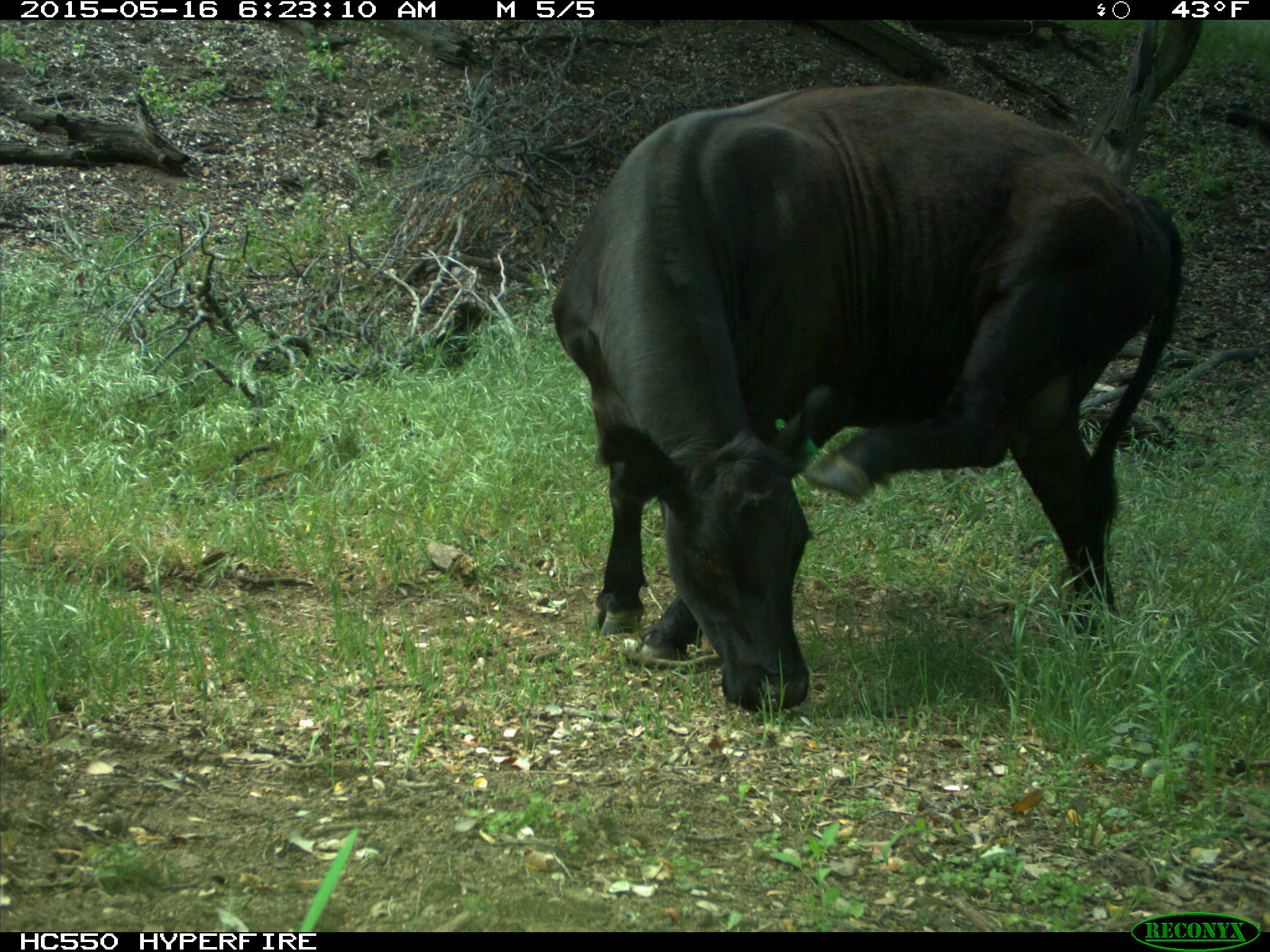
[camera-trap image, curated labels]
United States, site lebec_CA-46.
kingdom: Animalia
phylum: Chordata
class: Mammalia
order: Artiodactyla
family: Bovidae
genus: Bos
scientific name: Bos taurus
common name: domestic cow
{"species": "Bos taurus (domestic cow)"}